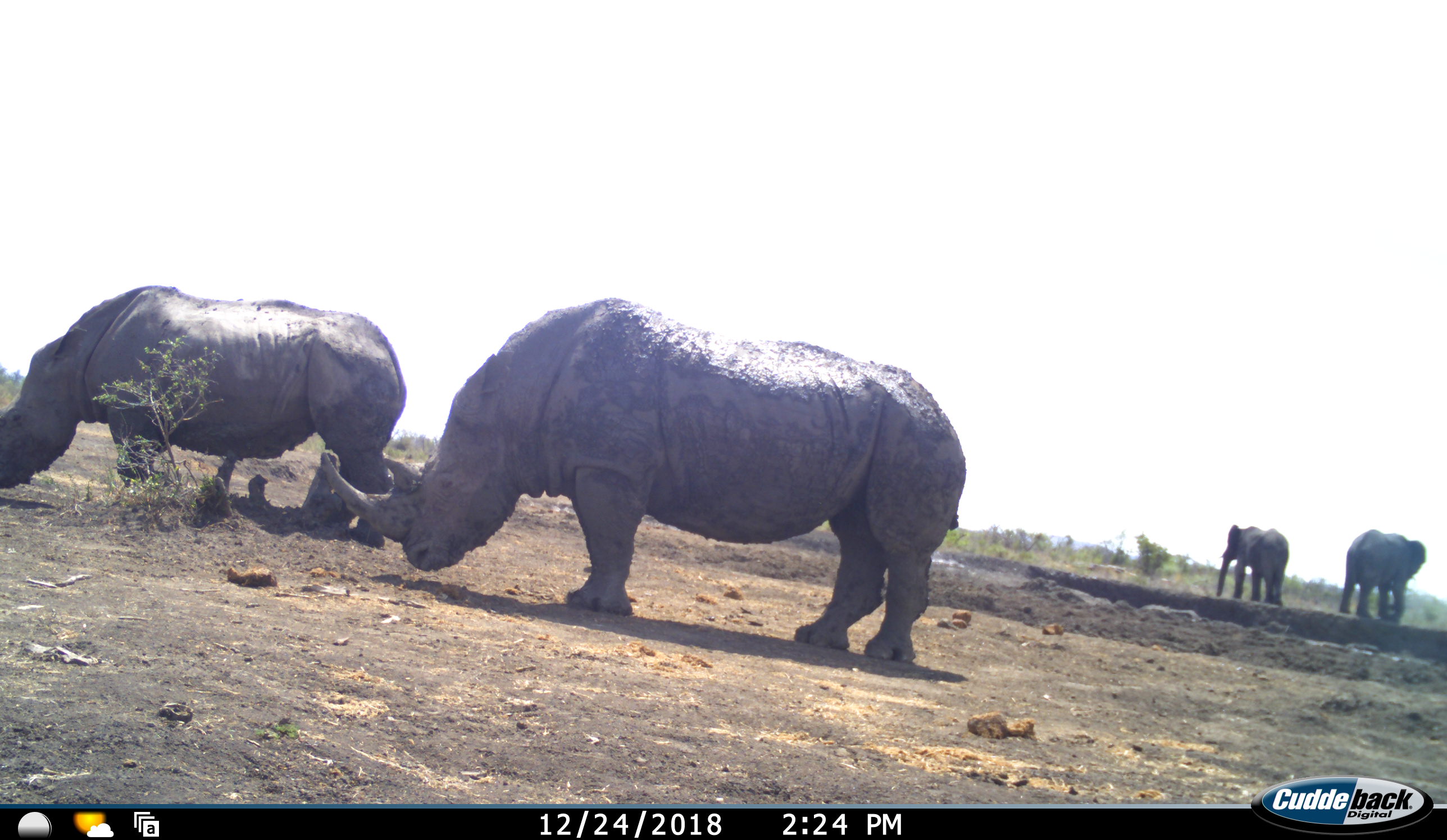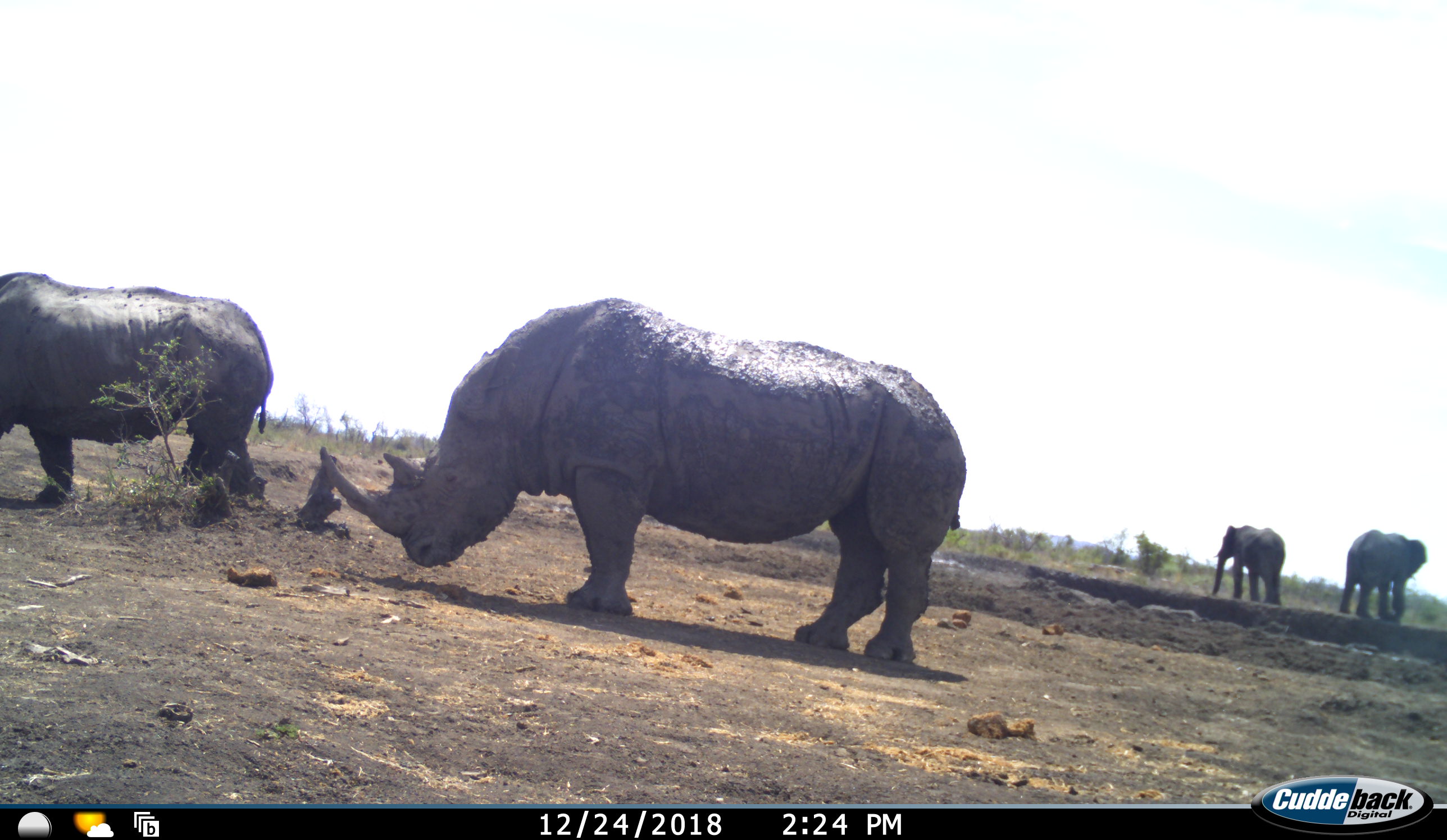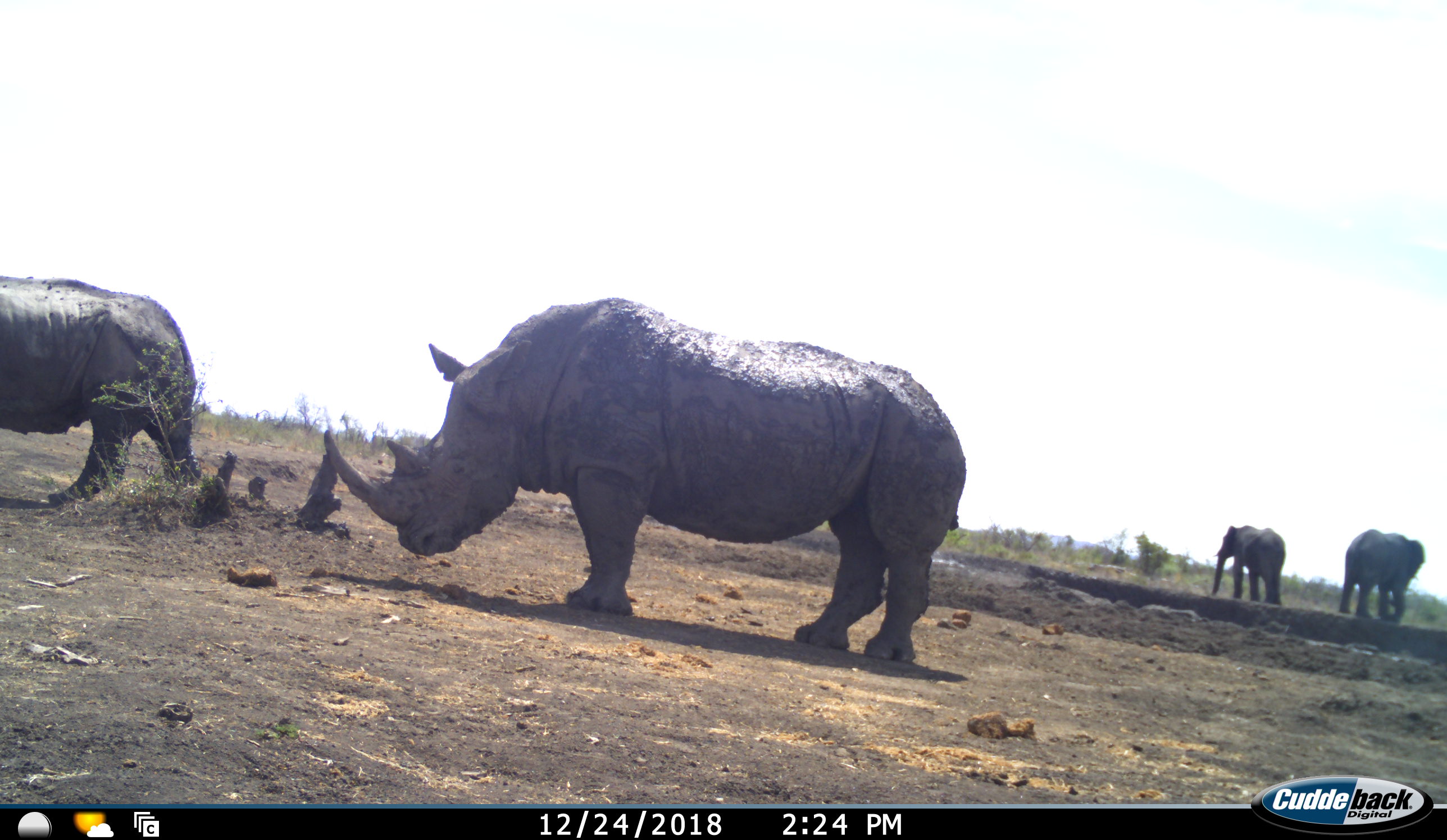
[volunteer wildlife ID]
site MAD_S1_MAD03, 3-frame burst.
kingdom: Animalia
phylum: Chordata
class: Mammalia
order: Proboscidea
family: Elephantidae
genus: Loxodonta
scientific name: Loxodonta africana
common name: african bush elephant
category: elephant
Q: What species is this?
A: Elephant (african bush elephant) (Loxodonta africana).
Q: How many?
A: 2.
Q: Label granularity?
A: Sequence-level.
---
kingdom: Animalia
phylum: Chordata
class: Mammalia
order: Perissodactyla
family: Rhinocerotidae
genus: Ceratotherium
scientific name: Ceratotherium simum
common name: white rhinoceros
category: rhinoceroswhite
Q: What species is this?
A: Rhinoceroswhite (white rhinoceros) (Ceratotherium simum).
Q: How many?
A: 2.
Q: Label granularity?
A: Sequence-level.